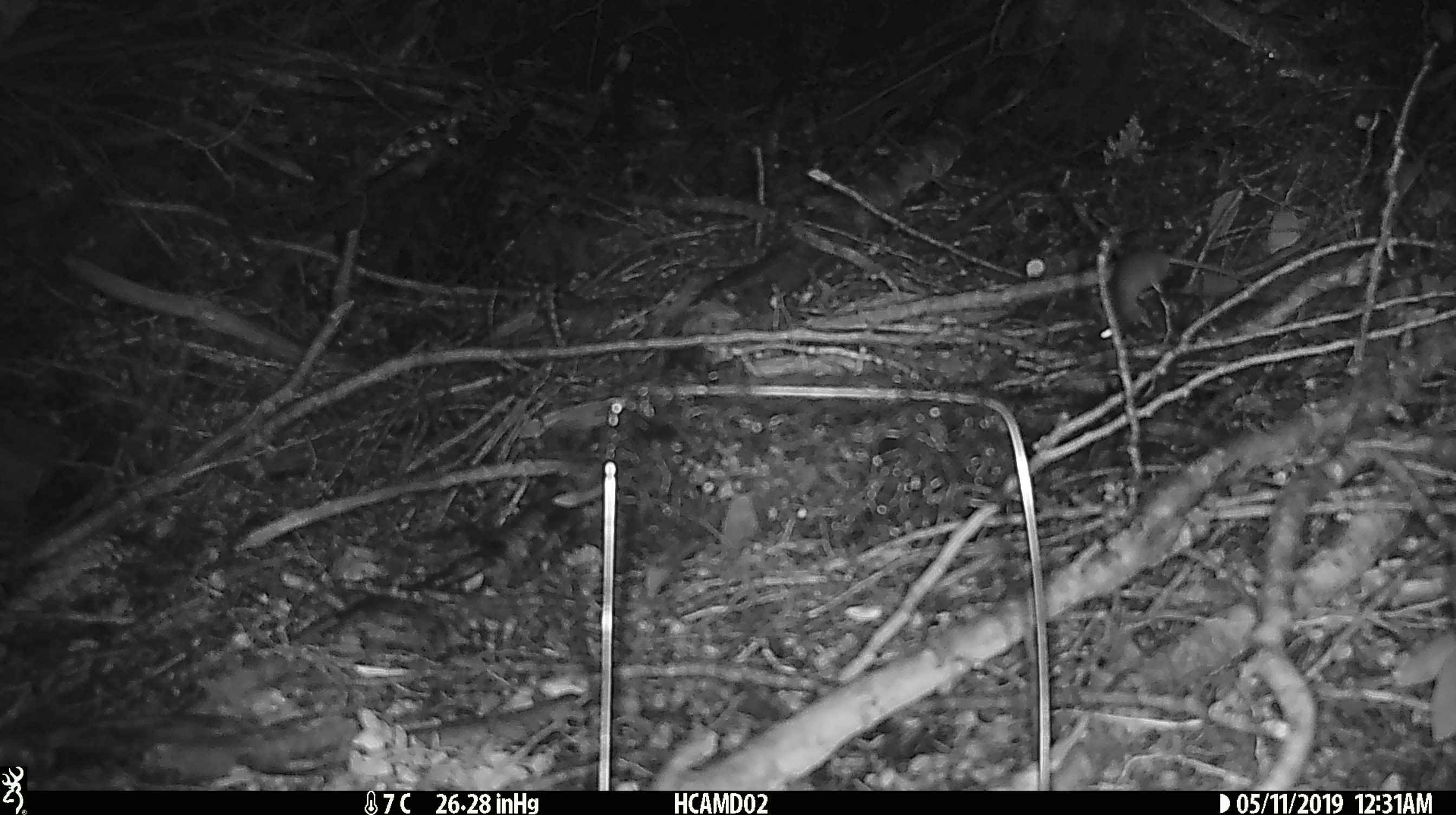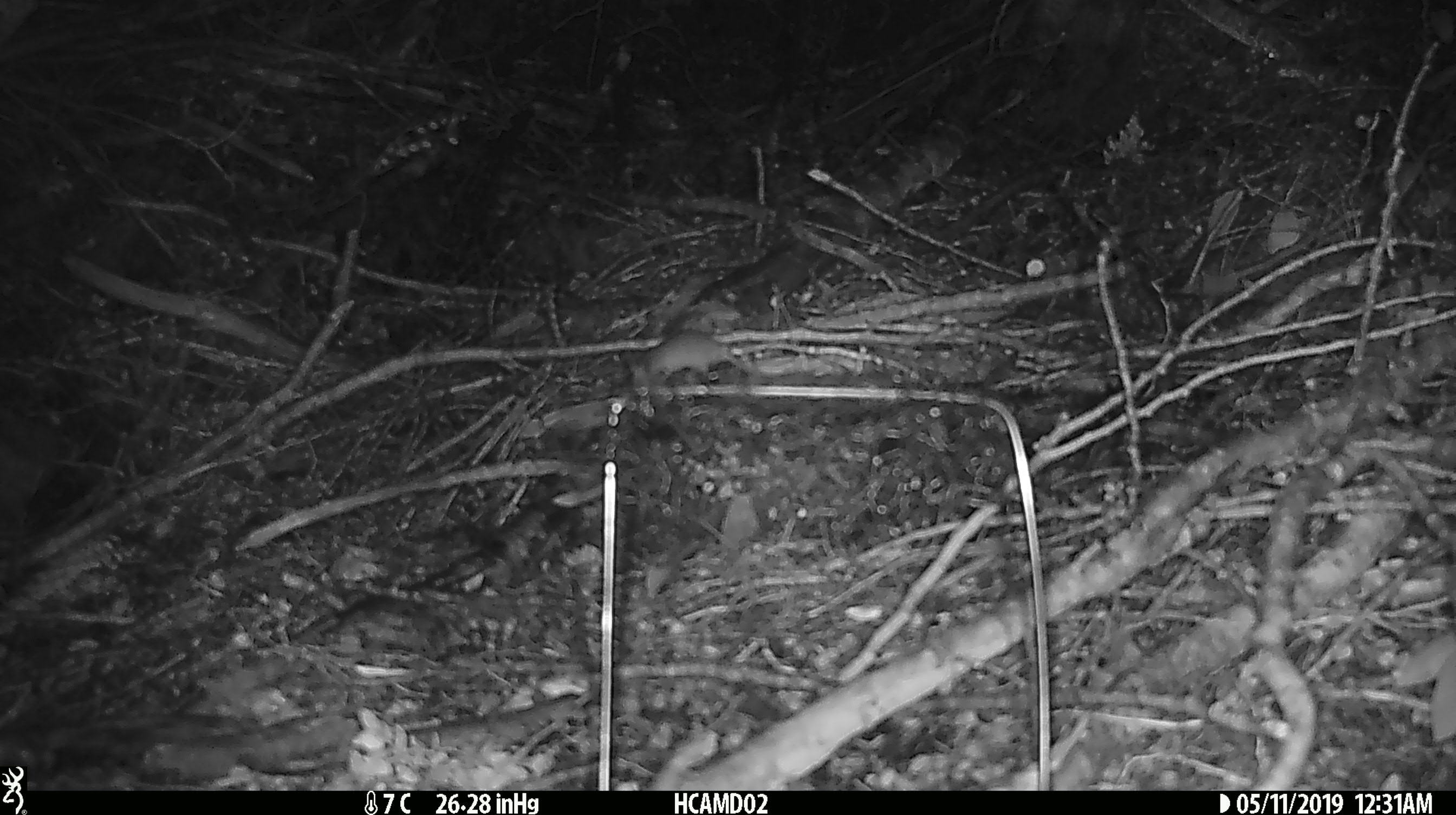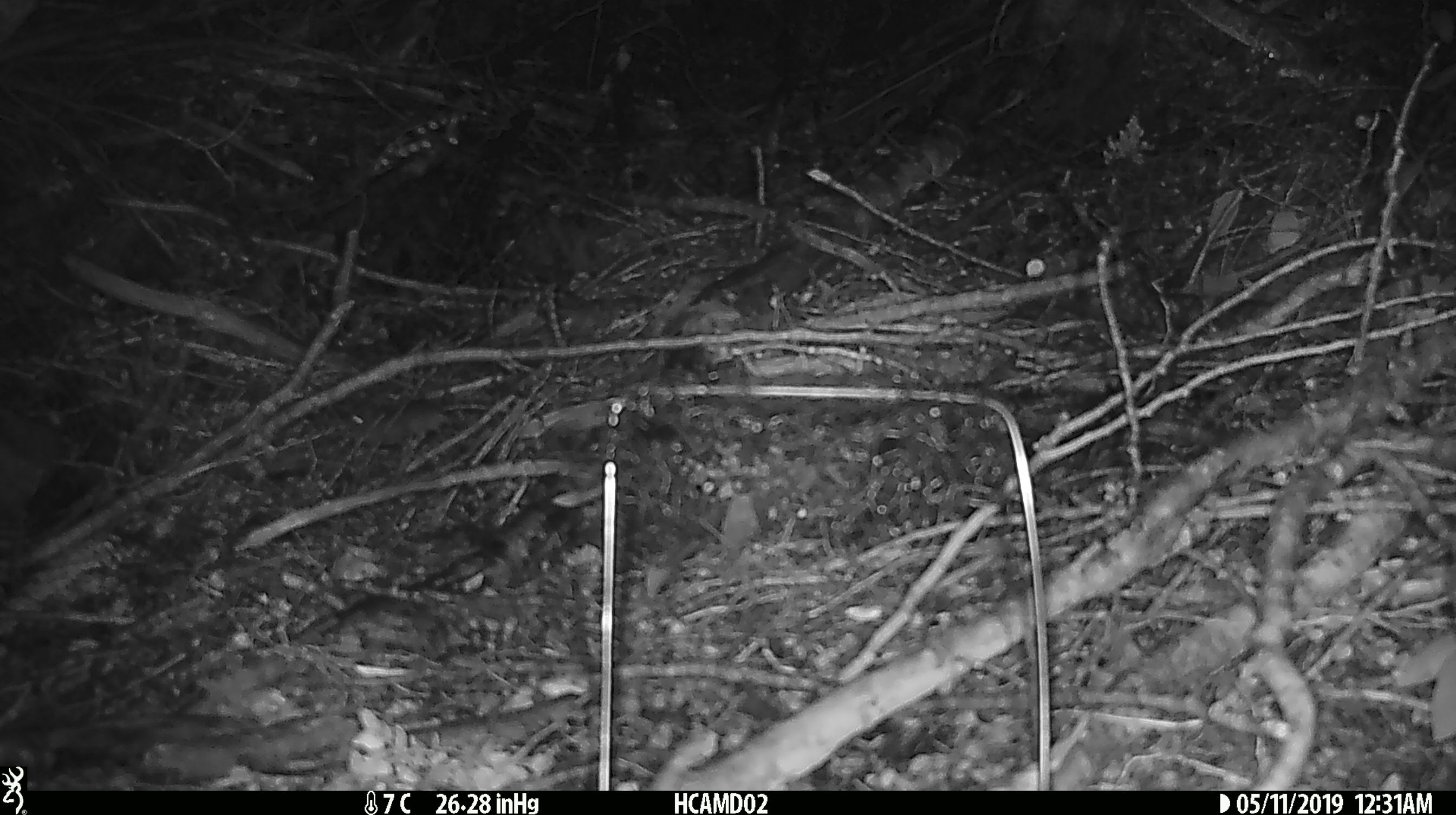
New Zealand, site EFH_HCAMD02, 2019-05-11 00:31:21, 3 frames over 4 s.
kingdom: Animalia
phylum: Chordata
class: Mammalia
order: Rodentia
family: Muridae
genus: Mus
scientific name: Mus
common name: mouse